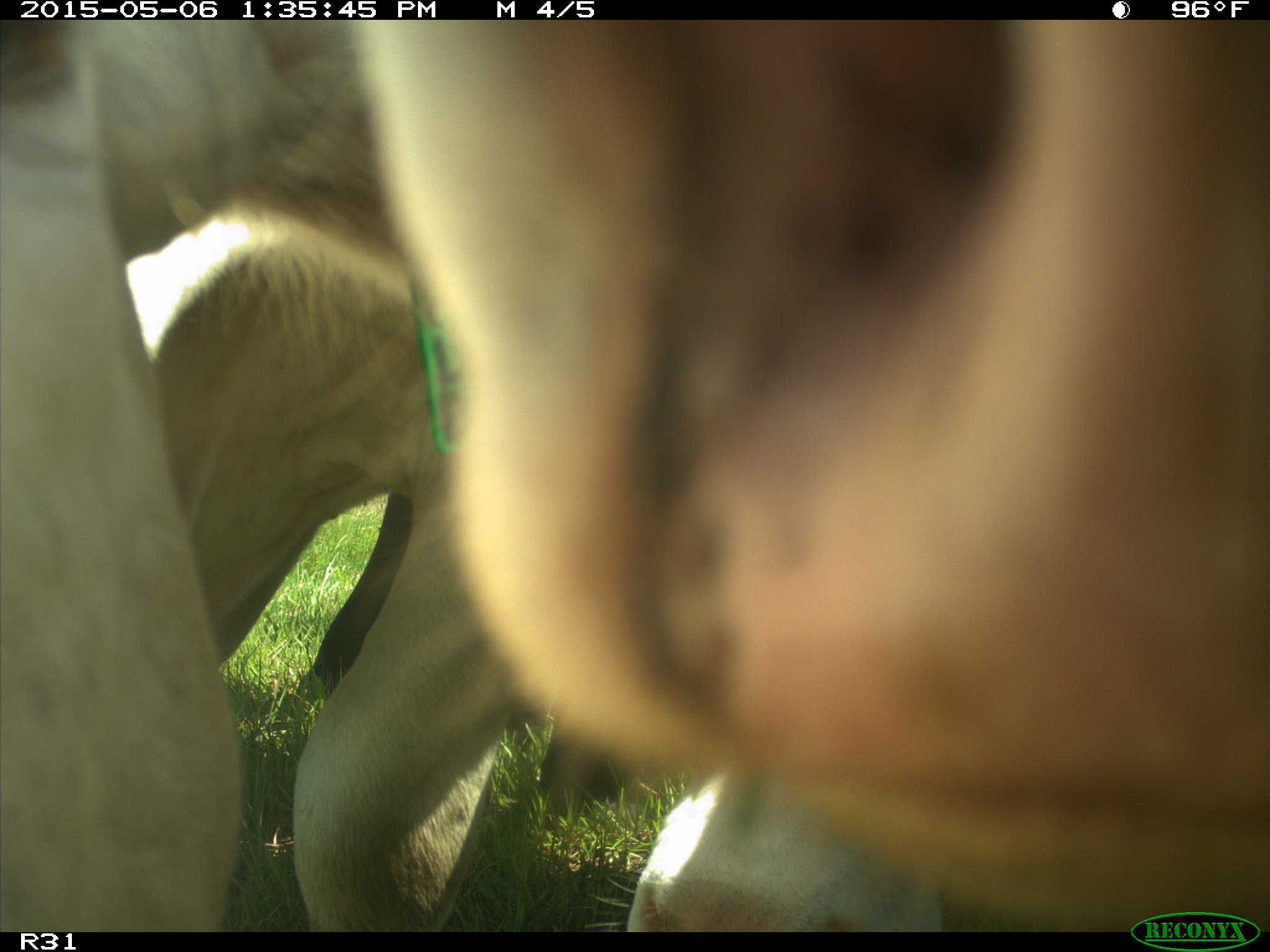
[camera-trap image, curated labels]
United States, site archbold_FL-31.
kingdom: Animalia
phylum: Chordata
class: Mammalia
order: Artiodactyla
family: Bovidae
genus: Bos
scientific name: Bos taurus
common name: domestic cow